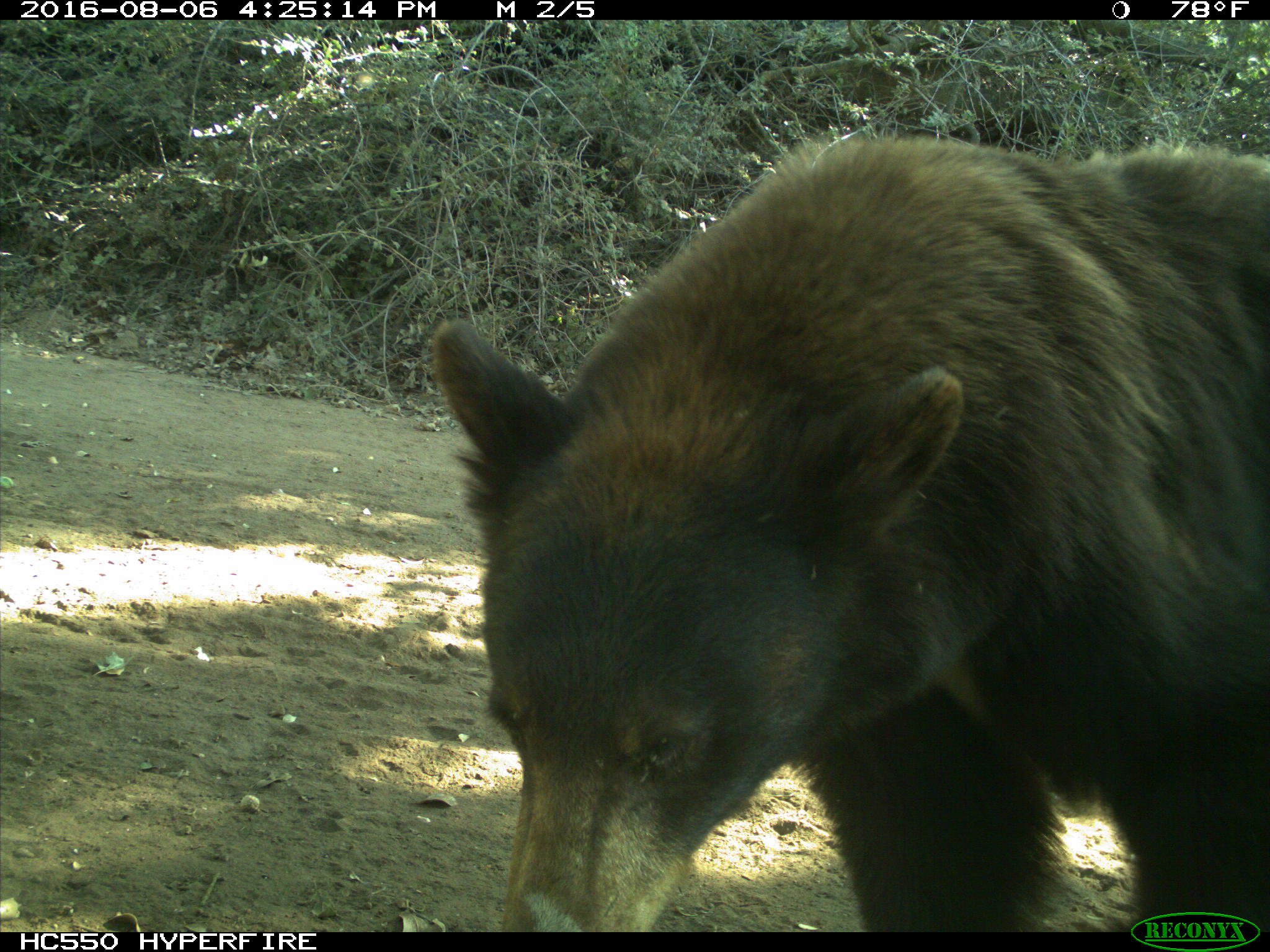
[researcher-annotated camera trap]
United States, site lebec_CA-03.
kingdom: Animalia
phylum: Chordata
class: Mammalia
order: Carnivora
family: Ursidae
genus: Ursus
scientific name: Ursus americanus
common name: american black bear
Ursus americanus (american black bear).